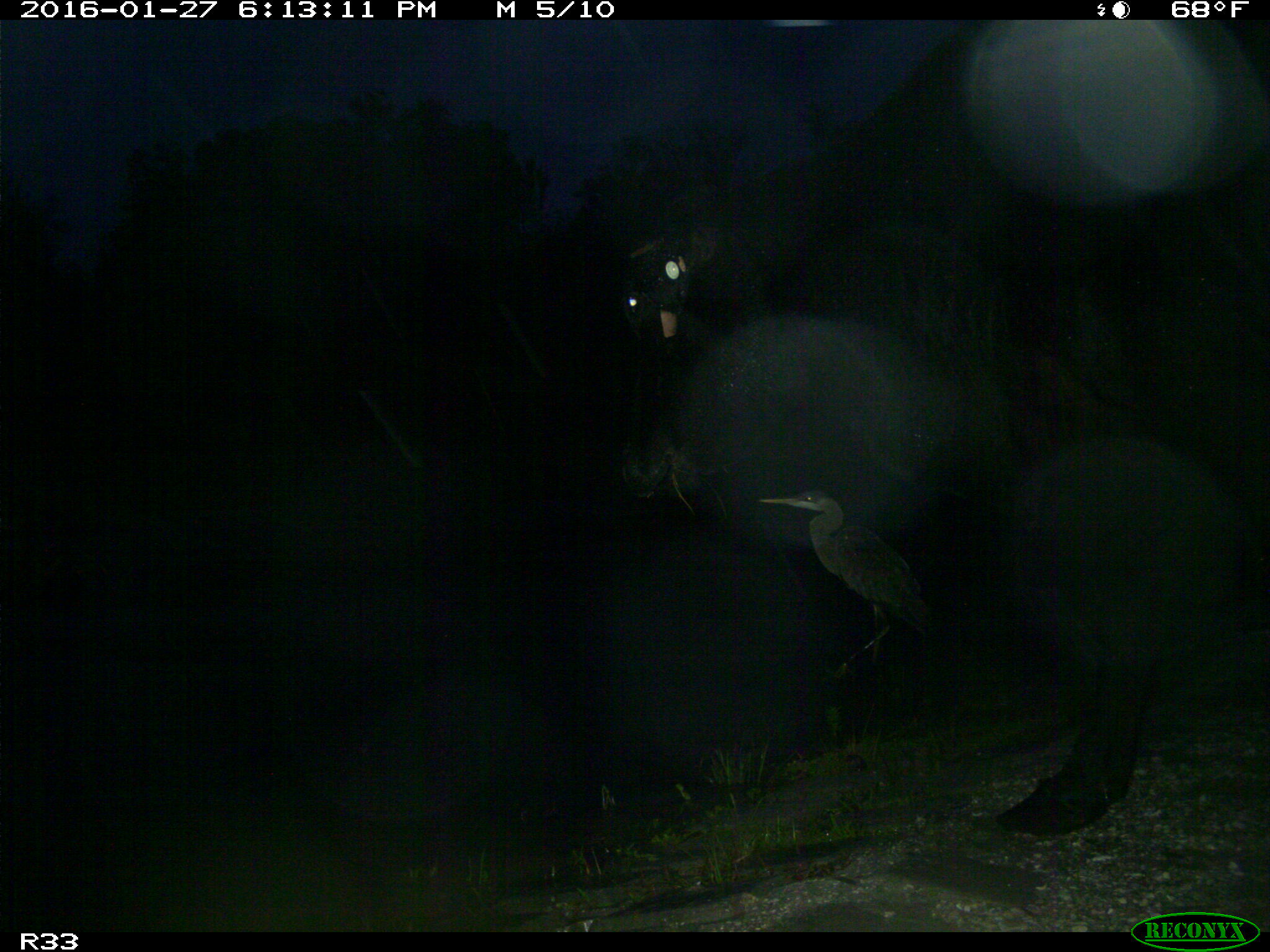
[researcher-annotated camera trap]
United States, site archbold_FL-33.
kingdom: Animalia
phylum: Chordata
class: Mammalia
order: Artiodactyla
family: Bovidae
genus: Bos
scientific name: Bos taurus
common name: domestic cow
Bos taurus (domestic cow).